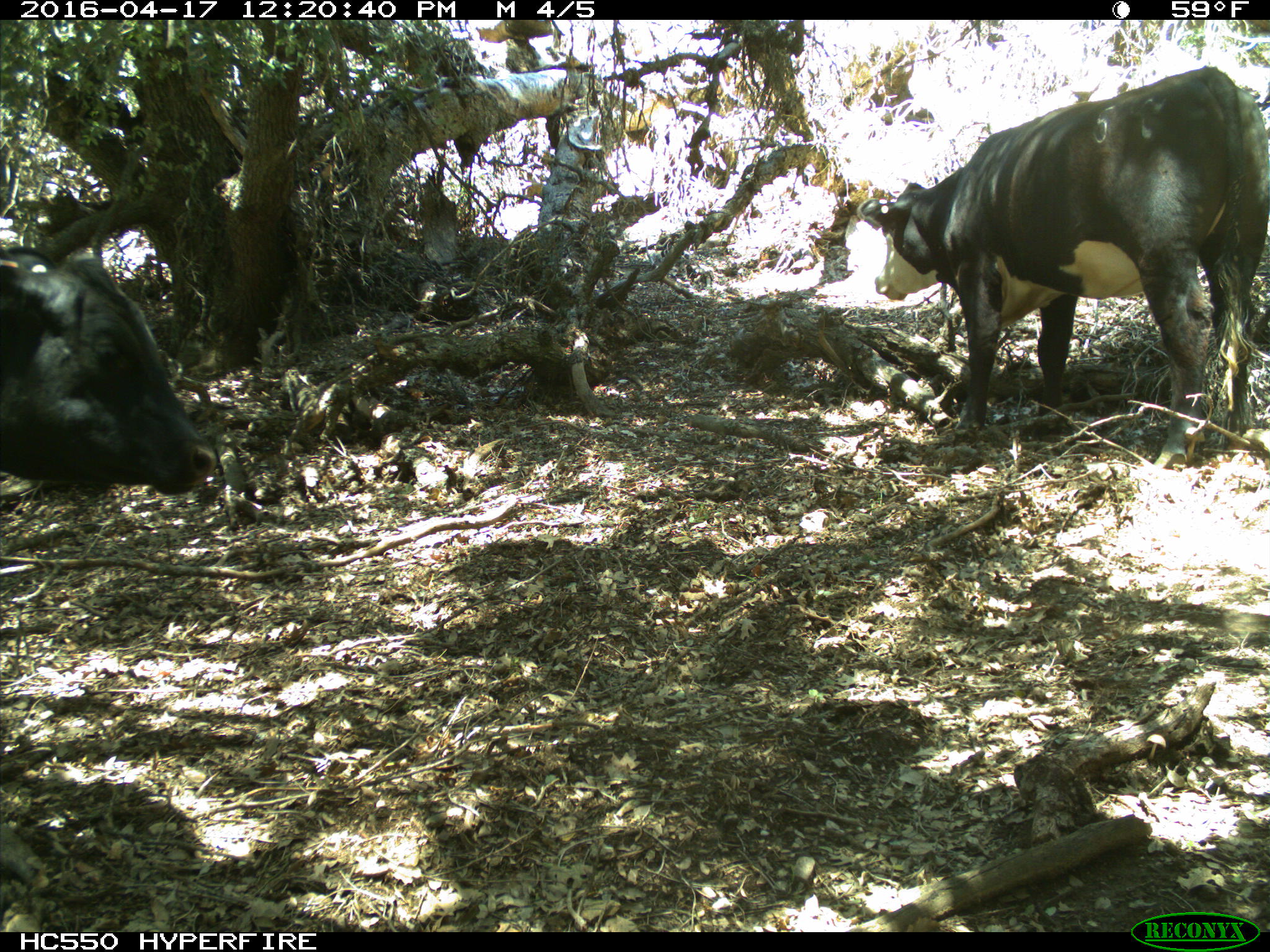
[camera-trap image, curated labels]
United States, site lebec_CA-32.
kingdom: Animalia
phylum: Chordata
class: Mammalia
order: Artiodactyla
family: Bovidae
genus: Bos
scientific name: Bos taurus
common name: domestic cow